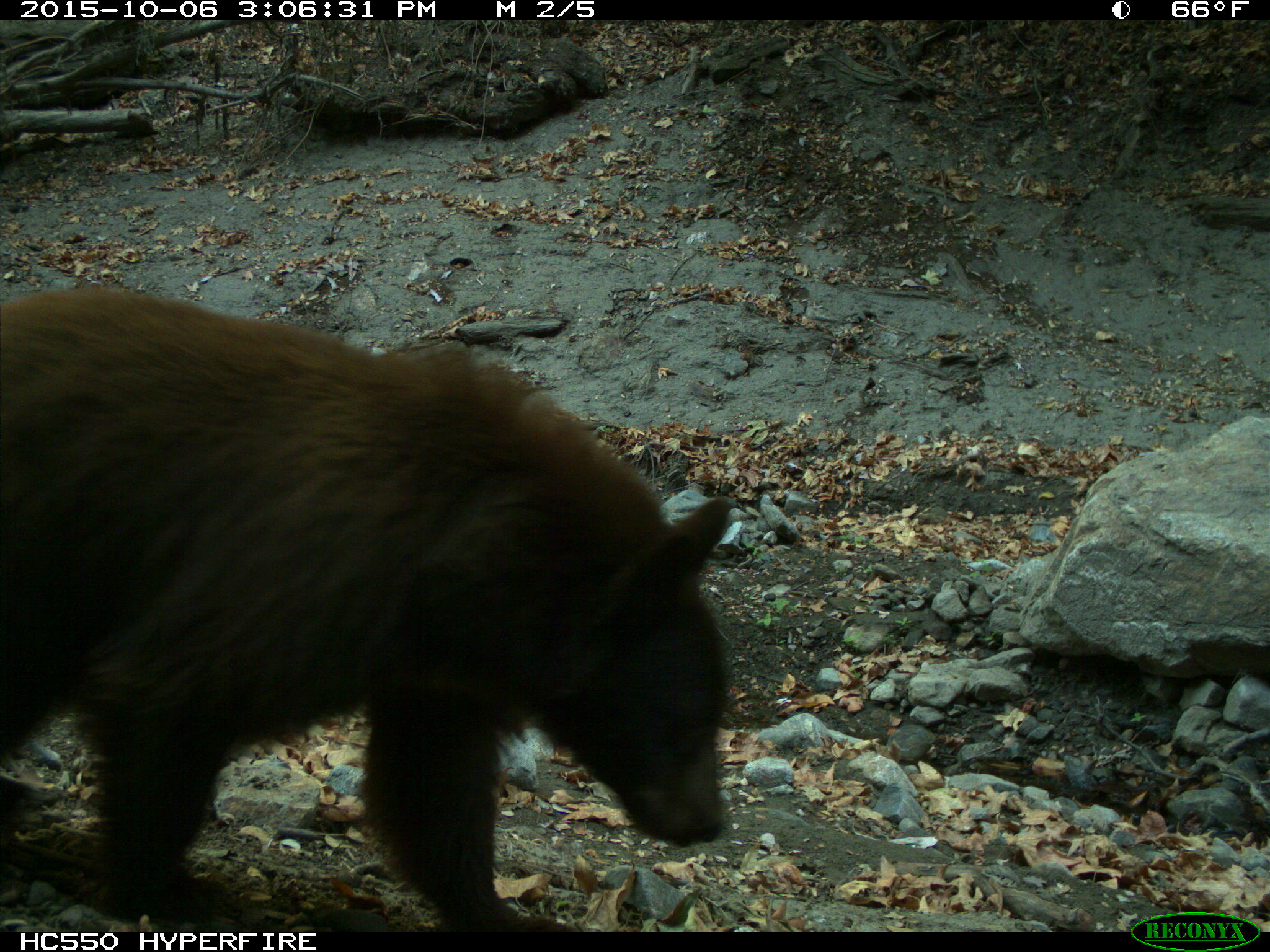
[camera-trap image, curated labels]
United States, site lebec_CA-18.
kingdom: Animalia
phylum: Chordata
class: Mammalia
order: Carnivora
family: Ursidae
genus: Ursus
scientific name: Ursus americanus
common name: american black bear